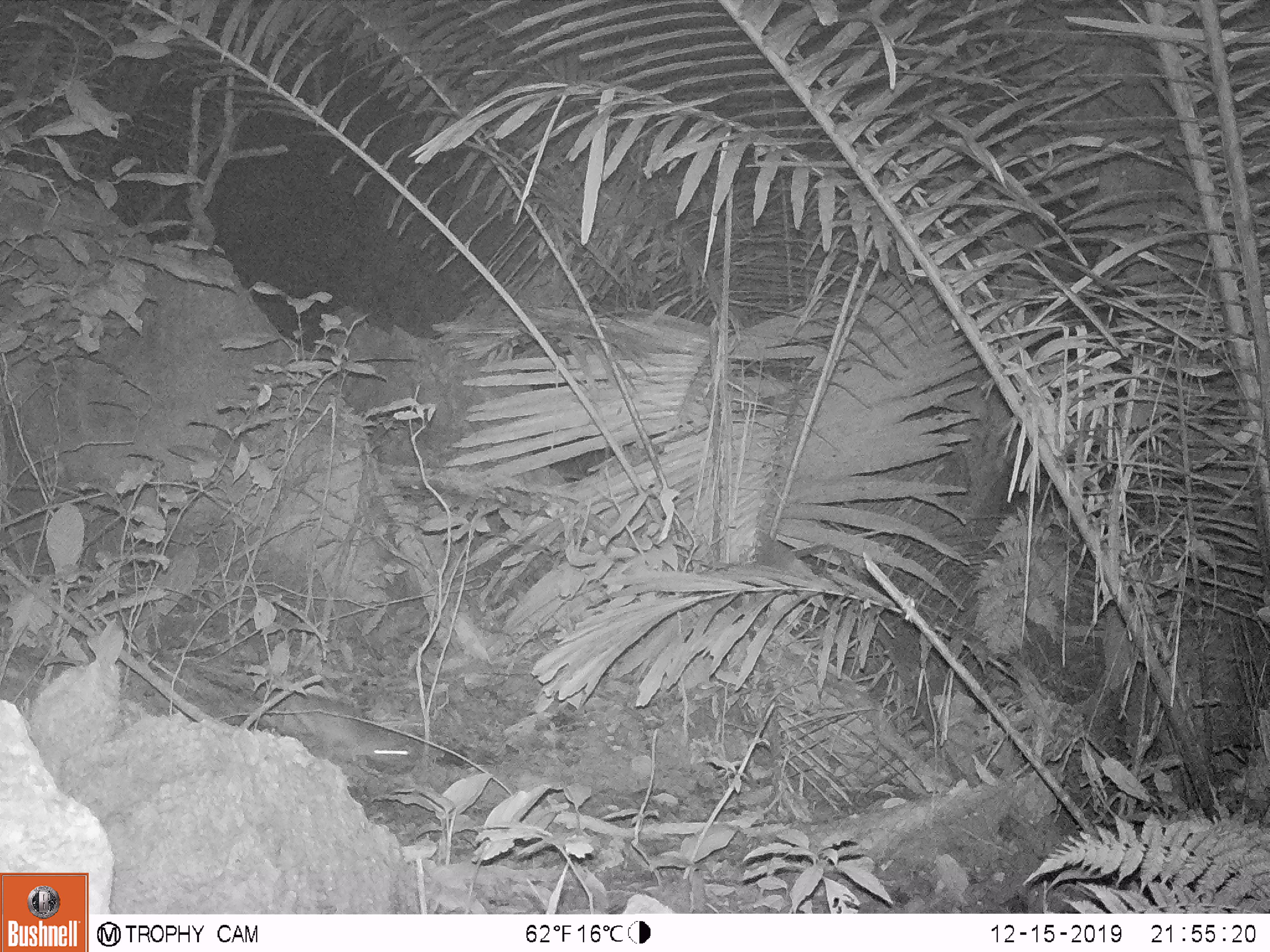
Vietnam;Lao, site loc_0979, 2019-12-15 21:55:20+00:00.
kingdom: Animalia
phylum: Chordata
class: Mammalia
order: Rodentia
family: Muridae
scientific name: Muridae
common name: old-world mice and rats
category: unidentified murid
Unidentified murid (old-world mice and rats) (Muridae). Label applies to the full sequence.